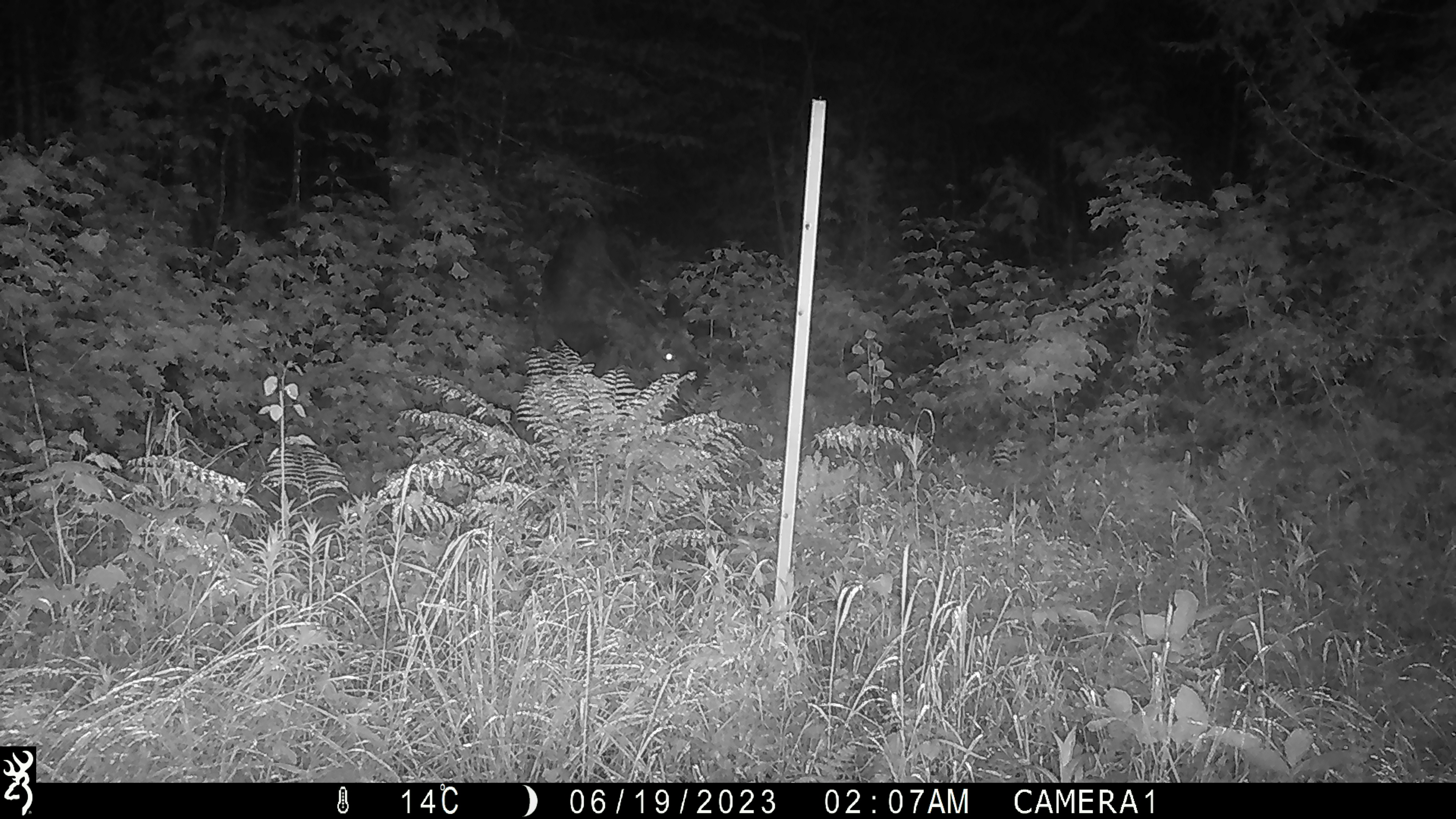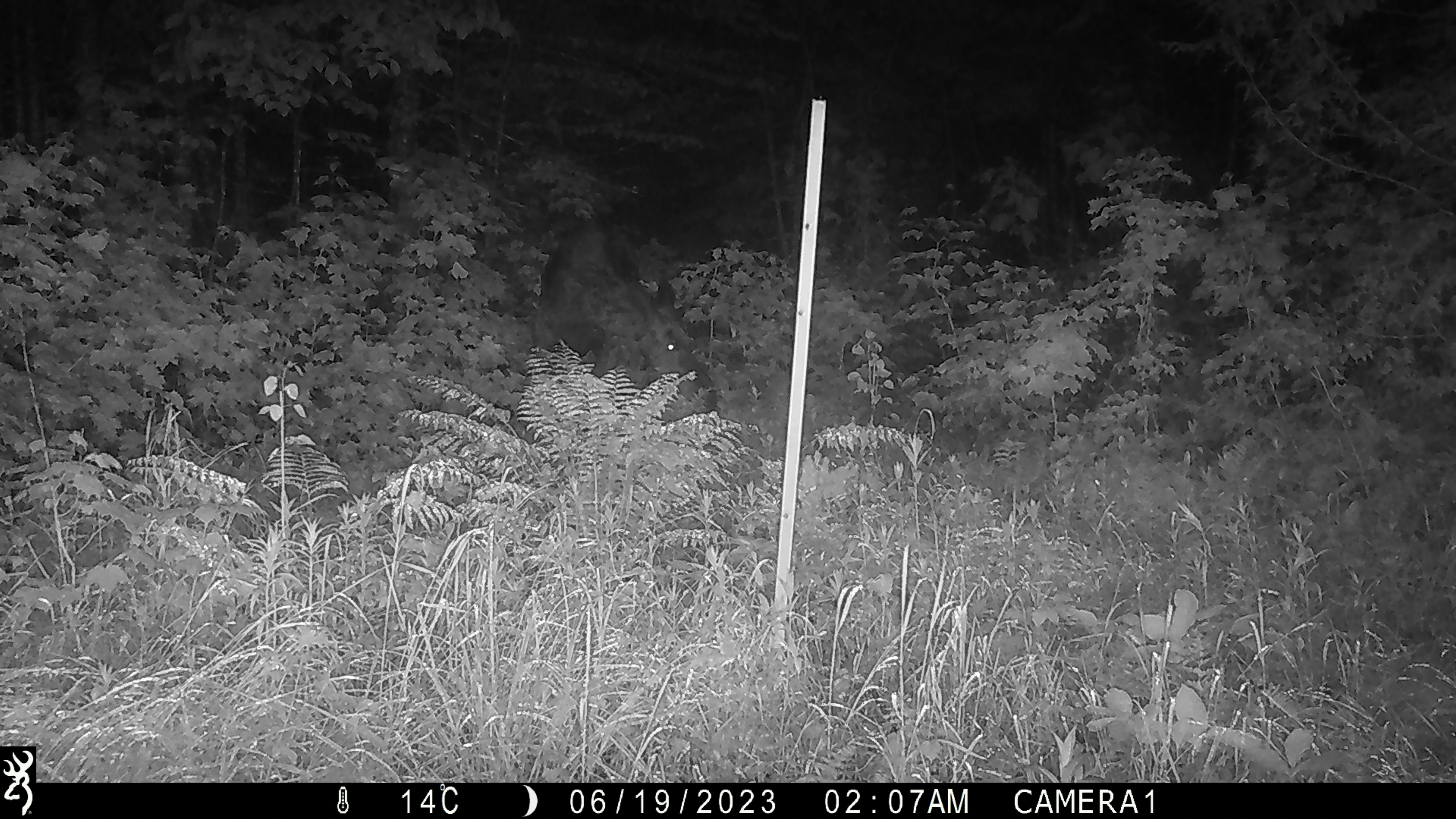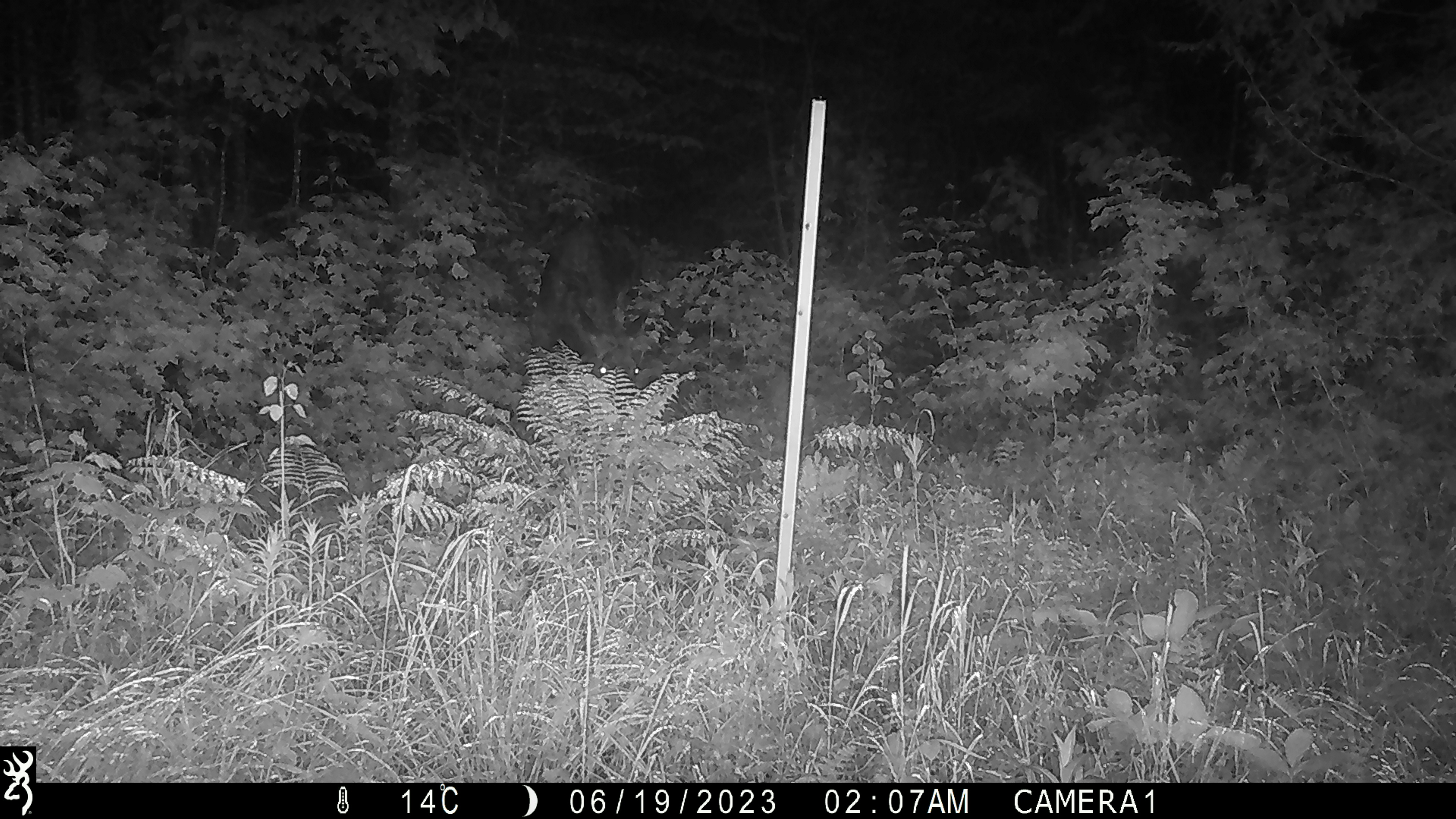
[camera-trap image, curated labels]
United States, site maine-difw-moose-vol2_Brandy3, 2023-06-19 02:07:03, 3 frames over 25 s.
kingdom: Animalia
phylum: Chordata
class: Mammalia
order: Artiodactyla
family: Cervidae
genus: Alces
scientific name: Alces alces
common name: moose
Moose (Alces alces).